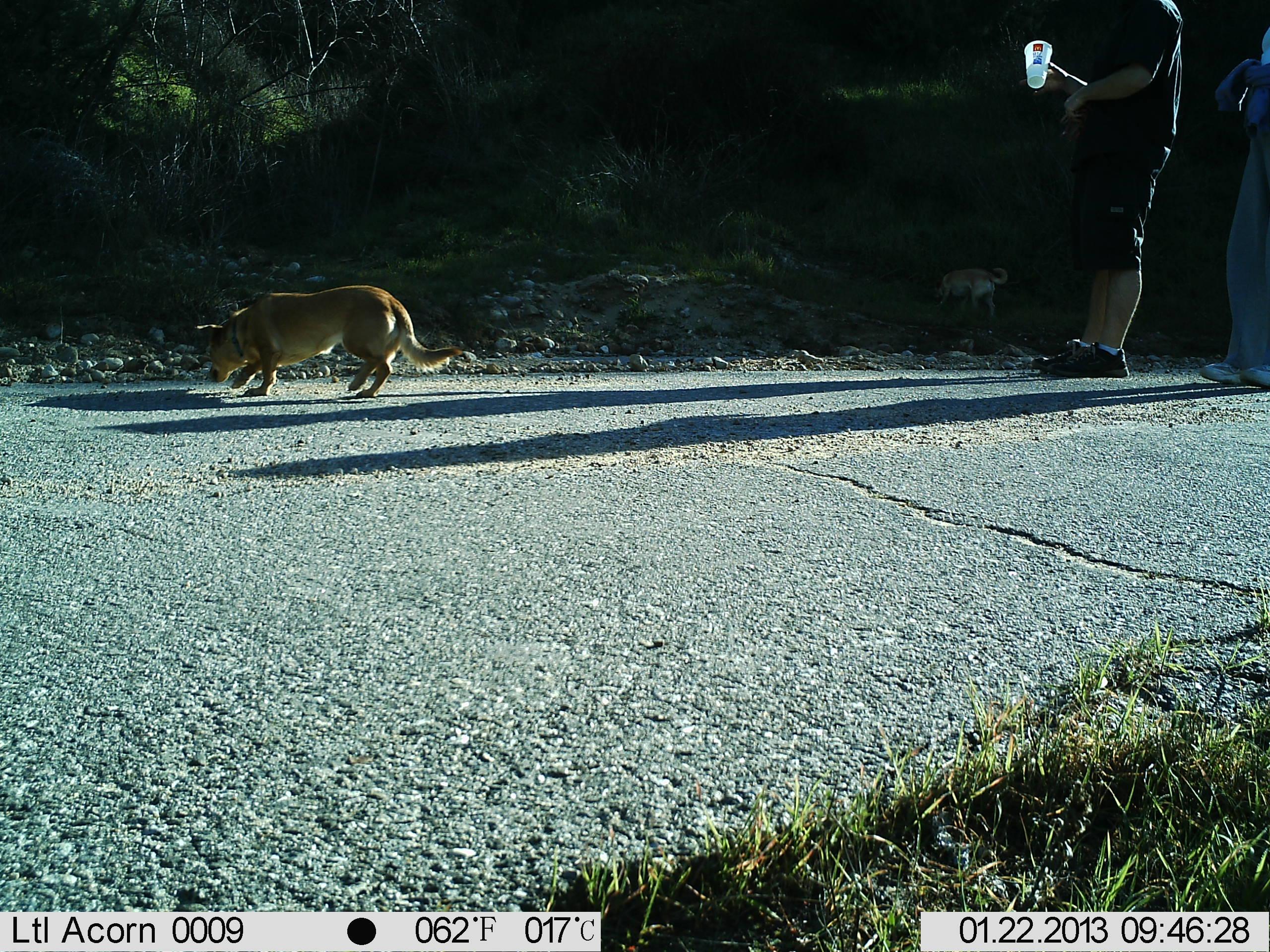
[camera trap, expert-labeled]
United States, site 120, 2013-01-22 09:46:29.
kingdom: Animalia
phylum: Chordata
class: Mammalia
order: Carnivora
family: Canidae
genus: Canis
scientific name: Canis familiaris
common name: domestic dog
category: dog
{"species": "dog (domestic dog) (Canis familiaris)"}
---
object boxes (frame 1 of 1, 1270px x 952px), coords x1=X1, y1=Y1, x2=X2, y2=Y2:
dog: x1=184, y1=254, x2=476, y2=411